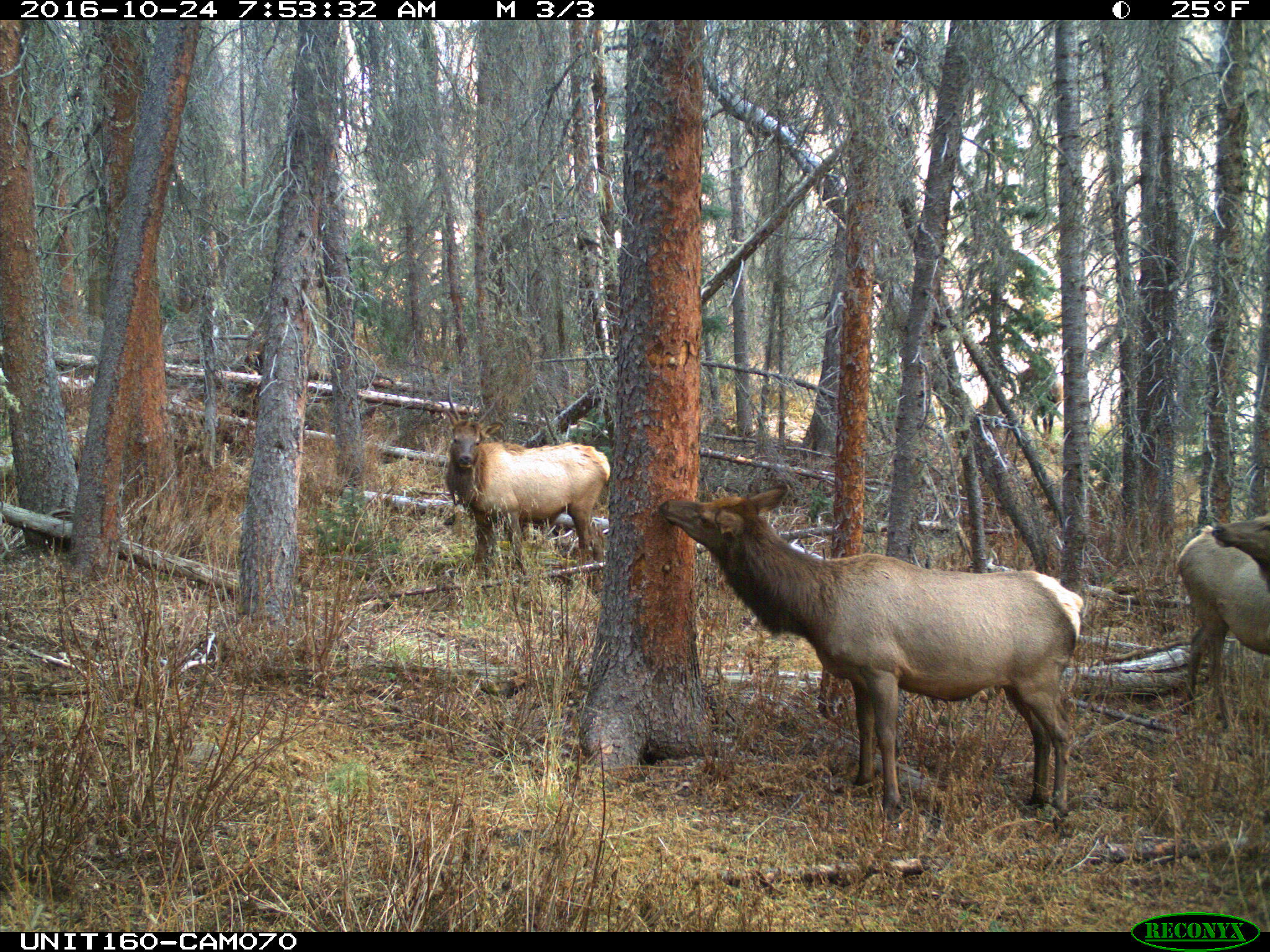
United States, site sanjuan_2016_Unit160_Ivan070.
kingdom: Animalia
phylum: Chordata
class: Mammalia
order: Artiodactyla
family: Cervidae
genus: Cervus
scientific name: Cervus elaphus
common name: red deer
Cervus elaphus (red deer).